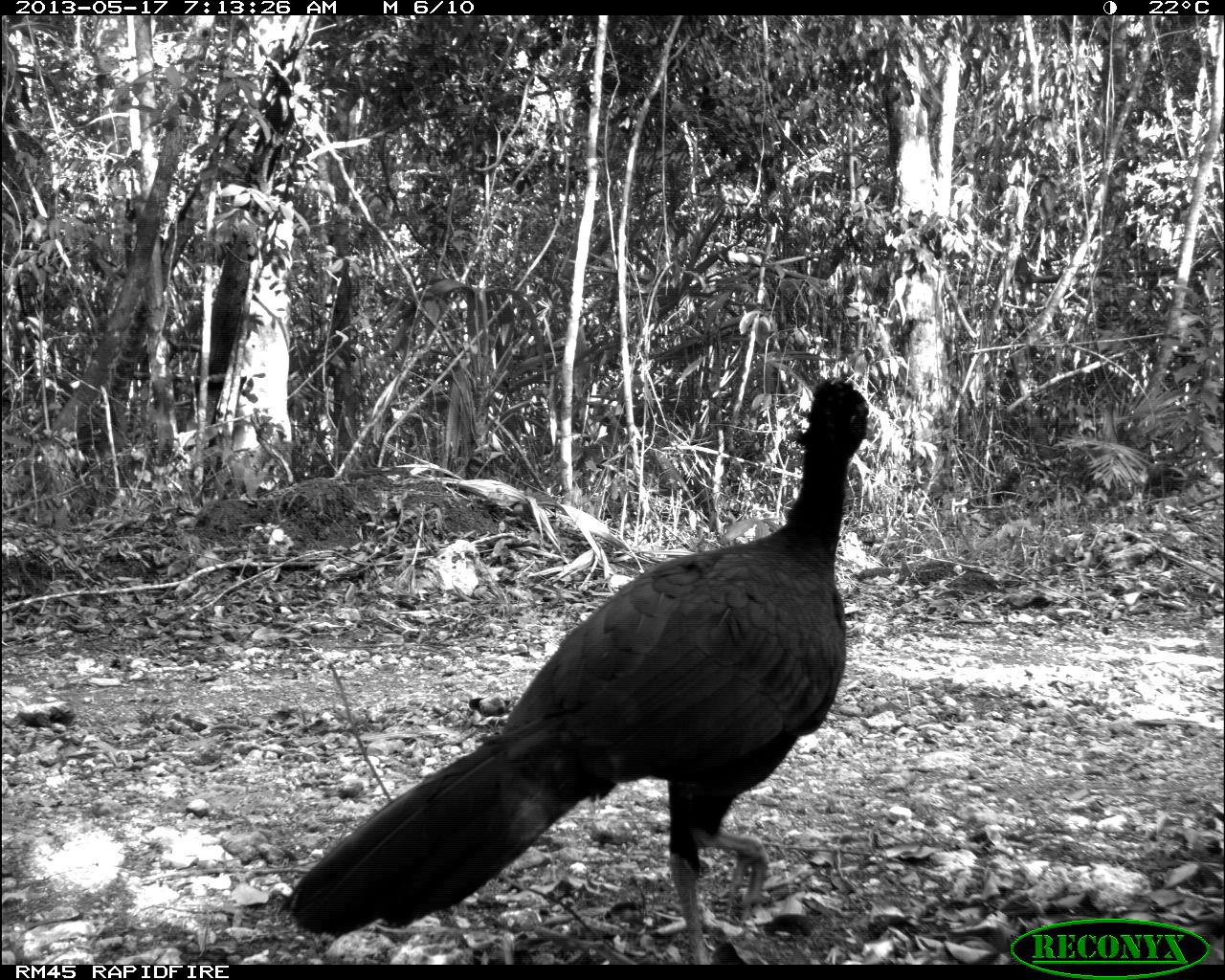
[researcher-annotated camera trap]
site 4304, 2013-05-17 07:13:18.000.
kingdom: Animalia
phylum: Chordata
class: Aves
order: Galliformes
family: Cracidae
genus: Crax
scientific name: Crax rubra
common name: great curassow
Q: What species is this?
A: Crax rubra (great curassow).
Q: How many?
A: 1.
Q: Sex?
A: Male.